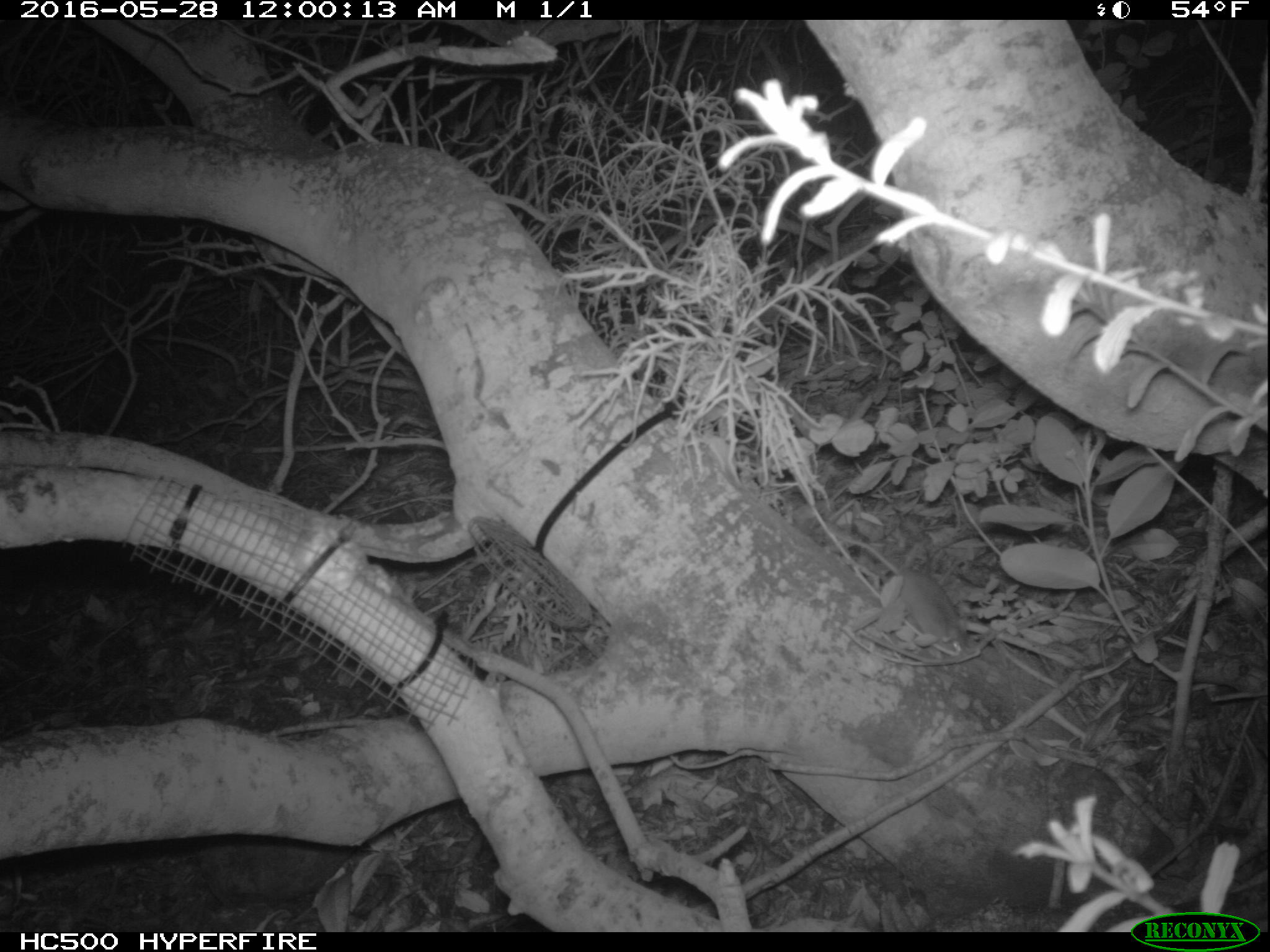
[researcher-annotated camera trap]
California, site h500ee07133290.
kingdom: Animalia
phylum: Chordata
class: Mammalia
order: Rodentia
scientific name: Rodentia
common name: rodent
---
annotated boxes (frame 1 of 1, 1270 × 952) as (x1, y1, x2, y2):
rodent: (836, 533, 964, 655)